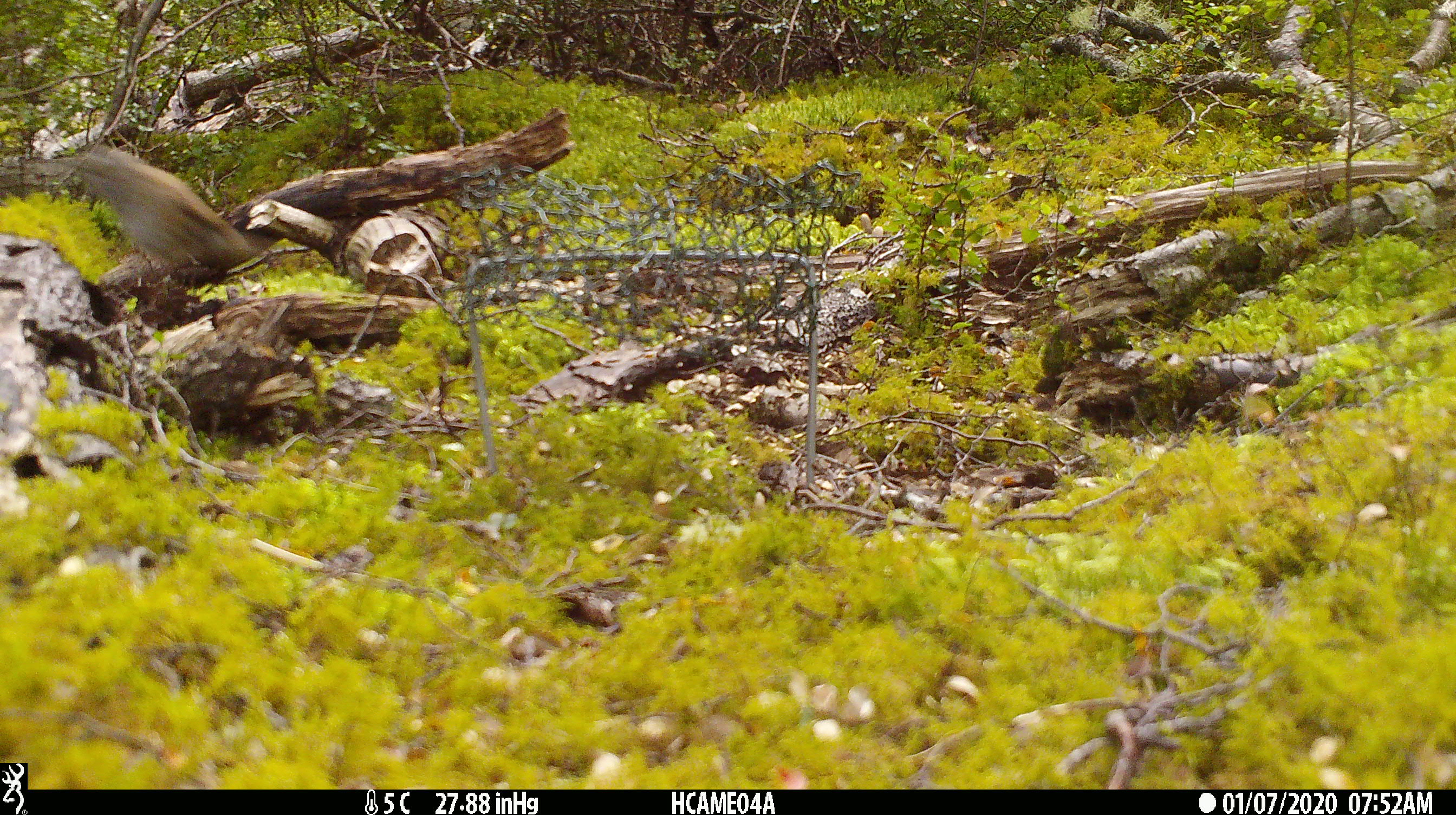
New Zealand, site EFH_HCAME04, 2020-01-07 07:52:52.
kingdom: Animalia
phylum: Chordata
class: Aves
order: Passeriformes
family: Prunellidae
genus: Prunella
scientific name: Prunella modularis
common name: dunnock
Dunnock (Prunella modularis).